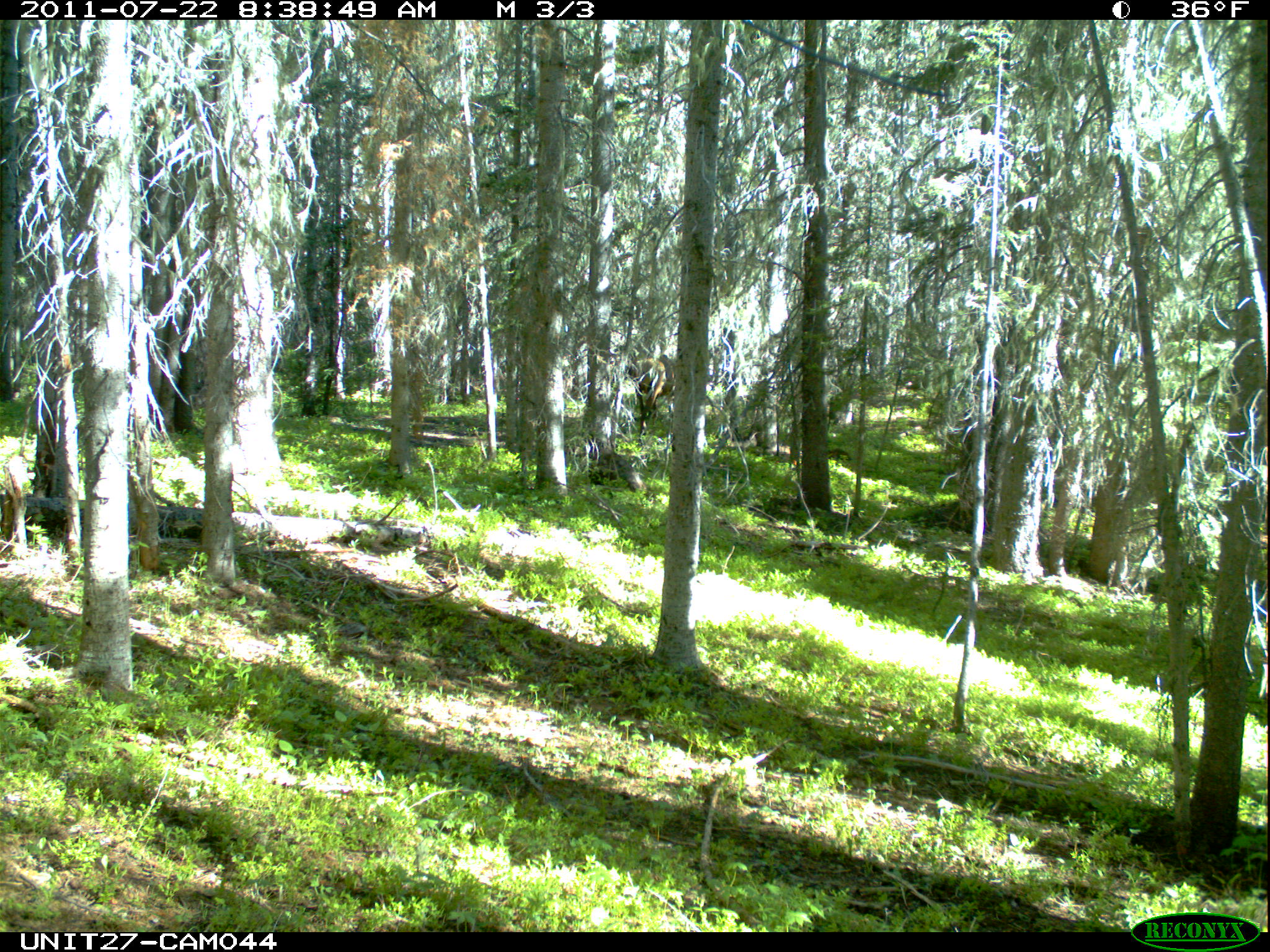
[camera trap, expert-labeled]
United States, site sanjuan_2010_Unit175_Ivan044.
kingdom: Animalia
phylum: Chordata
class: Mammalia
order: Artiodactyla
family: Cervidae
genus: Cervus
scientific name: Cervus elaphus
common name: red deer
Cervus elaphus (red deer).